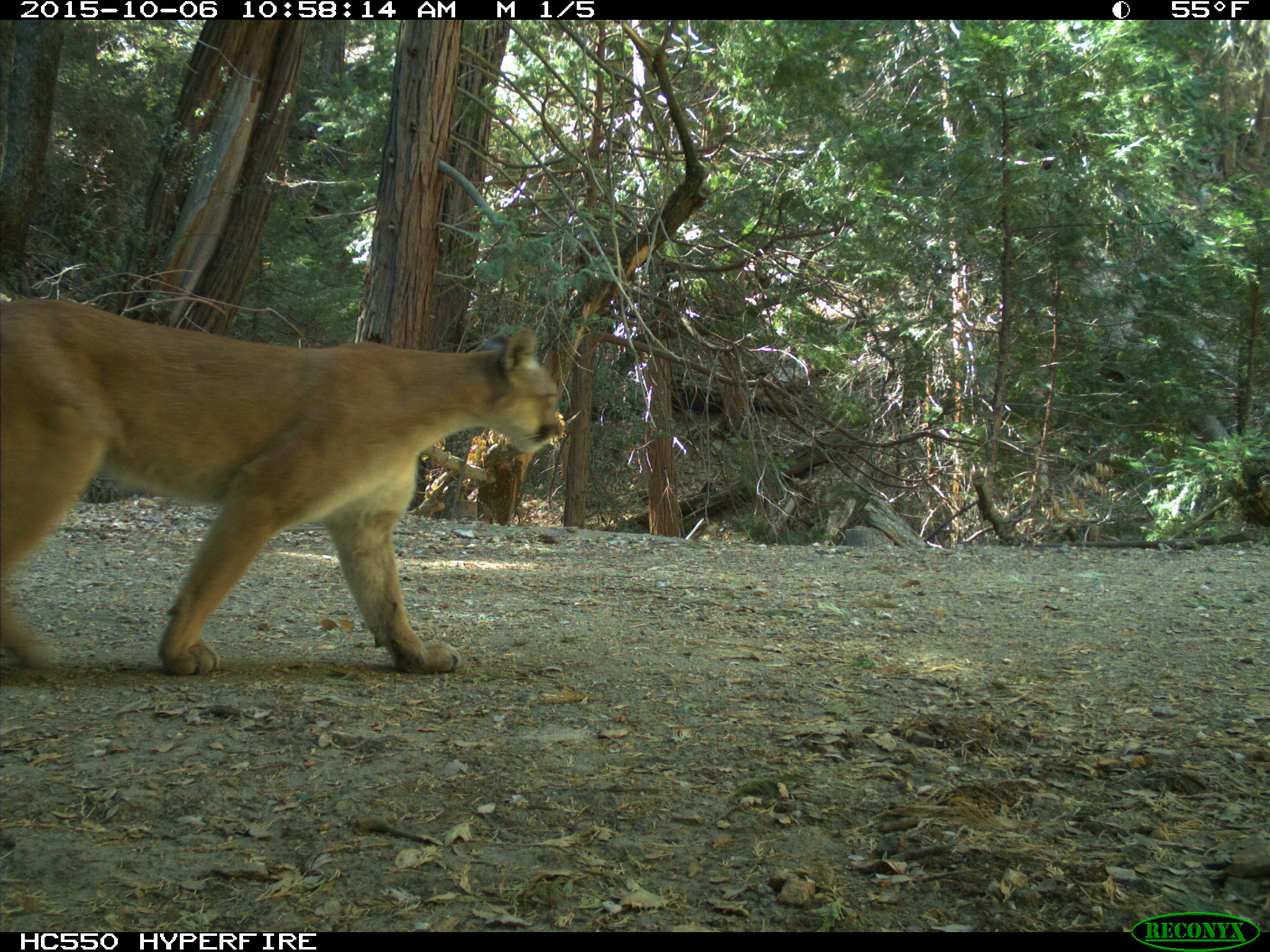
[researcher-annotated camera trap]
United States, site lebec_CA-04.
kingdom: Animalia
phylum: Chordata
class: Mammalia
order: Carnivora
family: Felidae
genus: Puma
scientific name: Puma concolor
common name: mountain lion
Puma concolor (mountain lion).